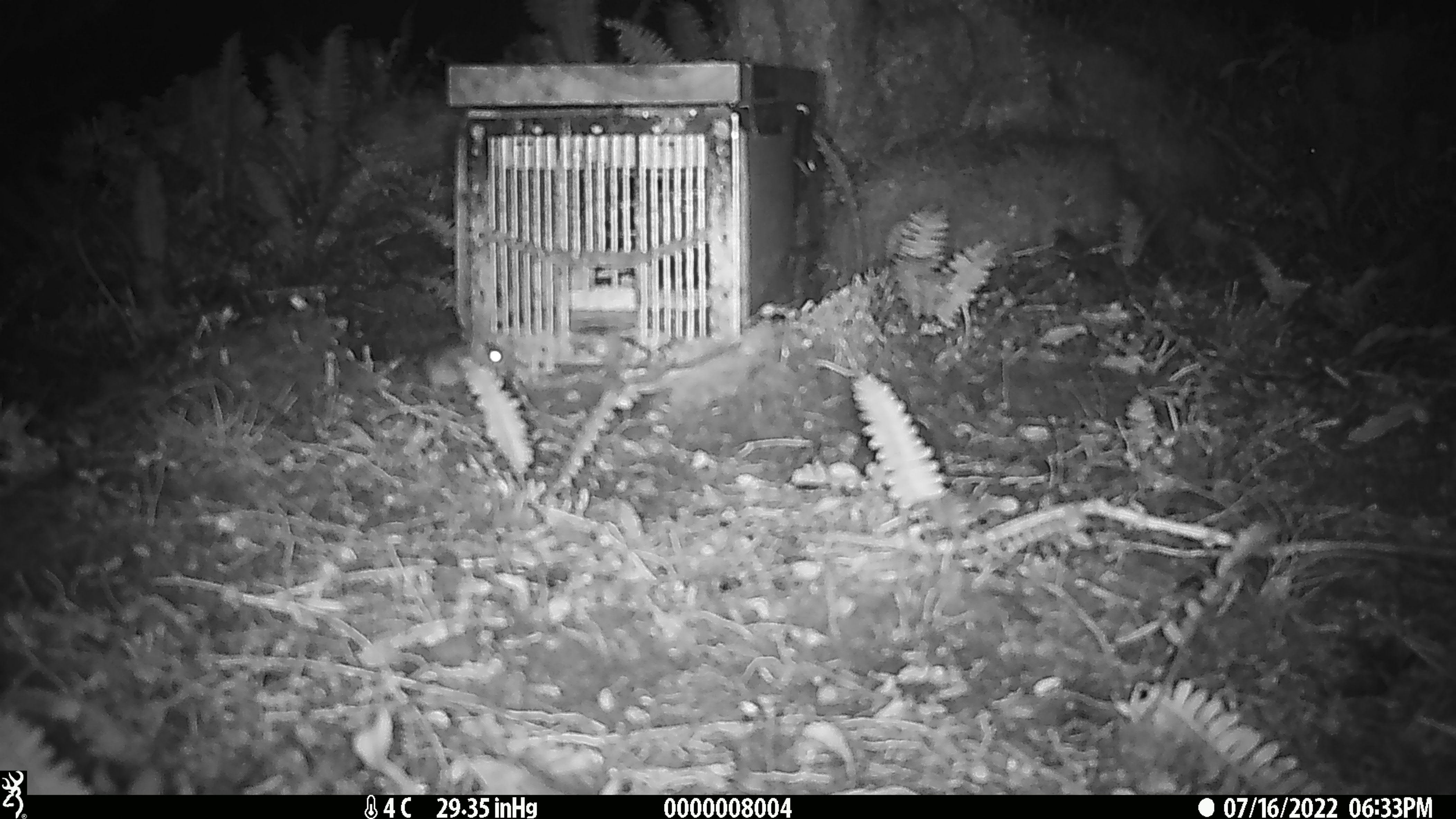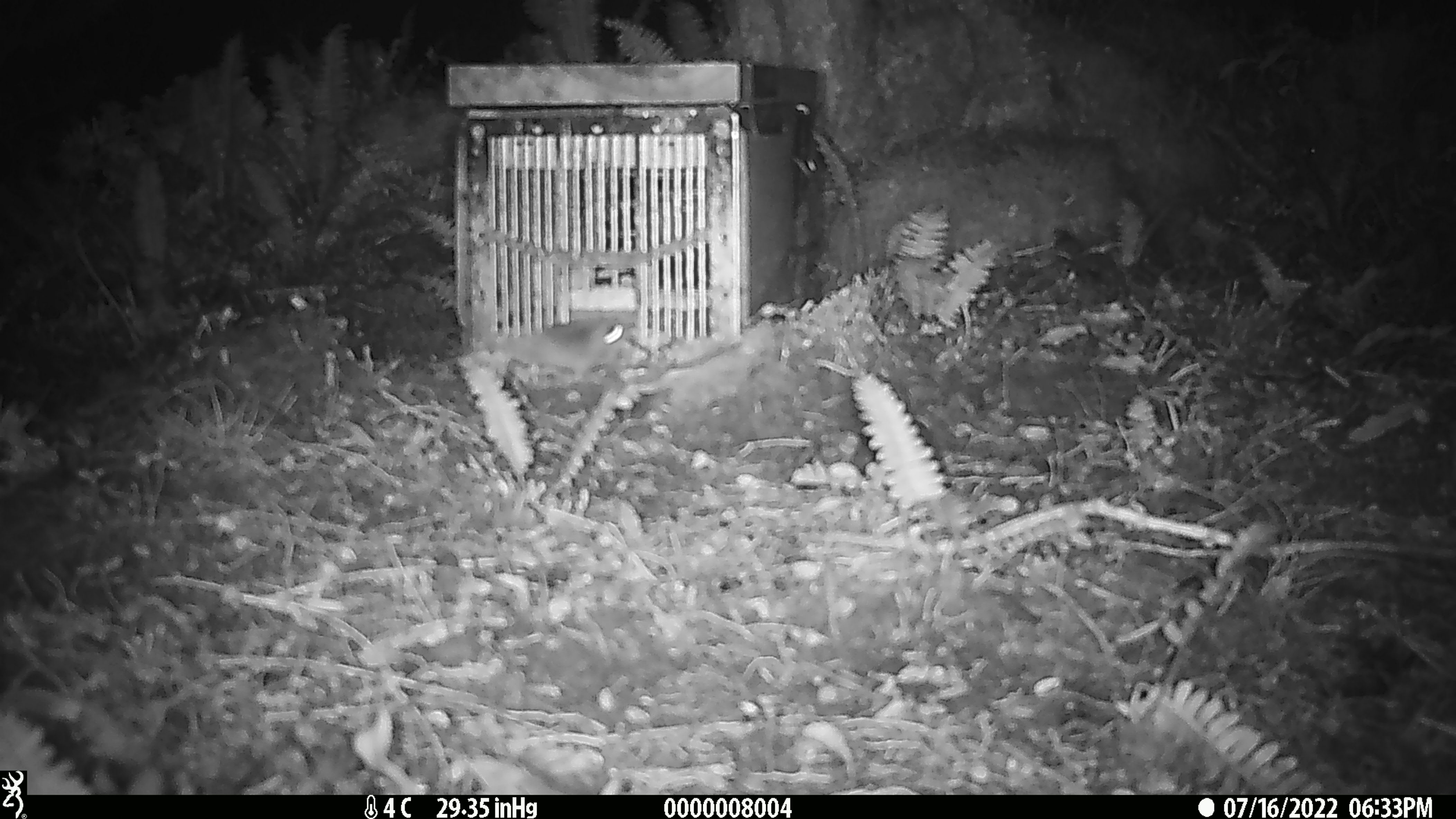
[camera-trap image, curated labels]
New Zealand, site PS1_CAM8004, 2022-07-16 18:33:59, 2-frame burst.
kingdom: Animalia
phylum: Chordata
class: Mammalia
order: Rodentia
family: Muridae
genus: Mus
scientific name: Mus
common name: mouse